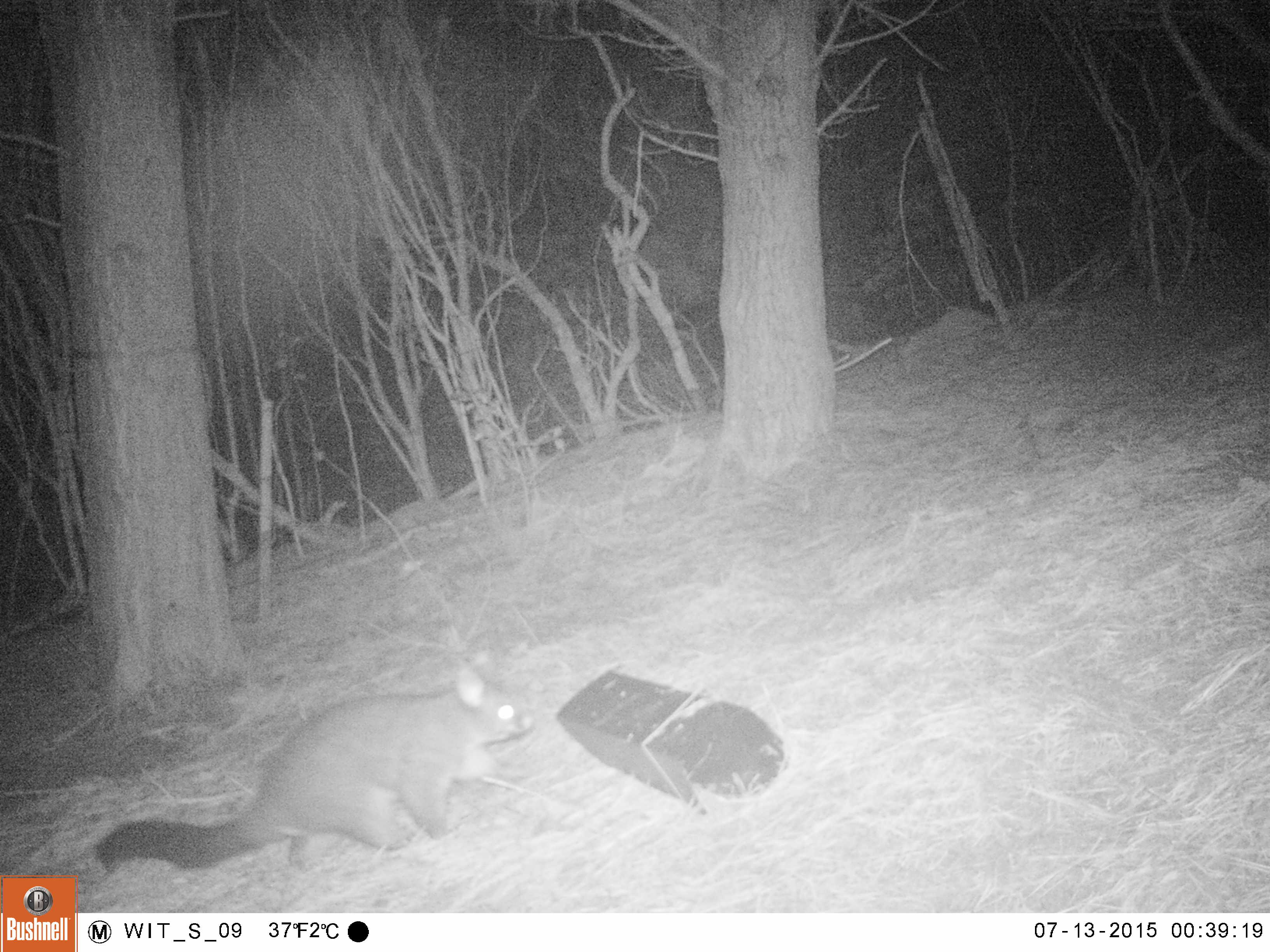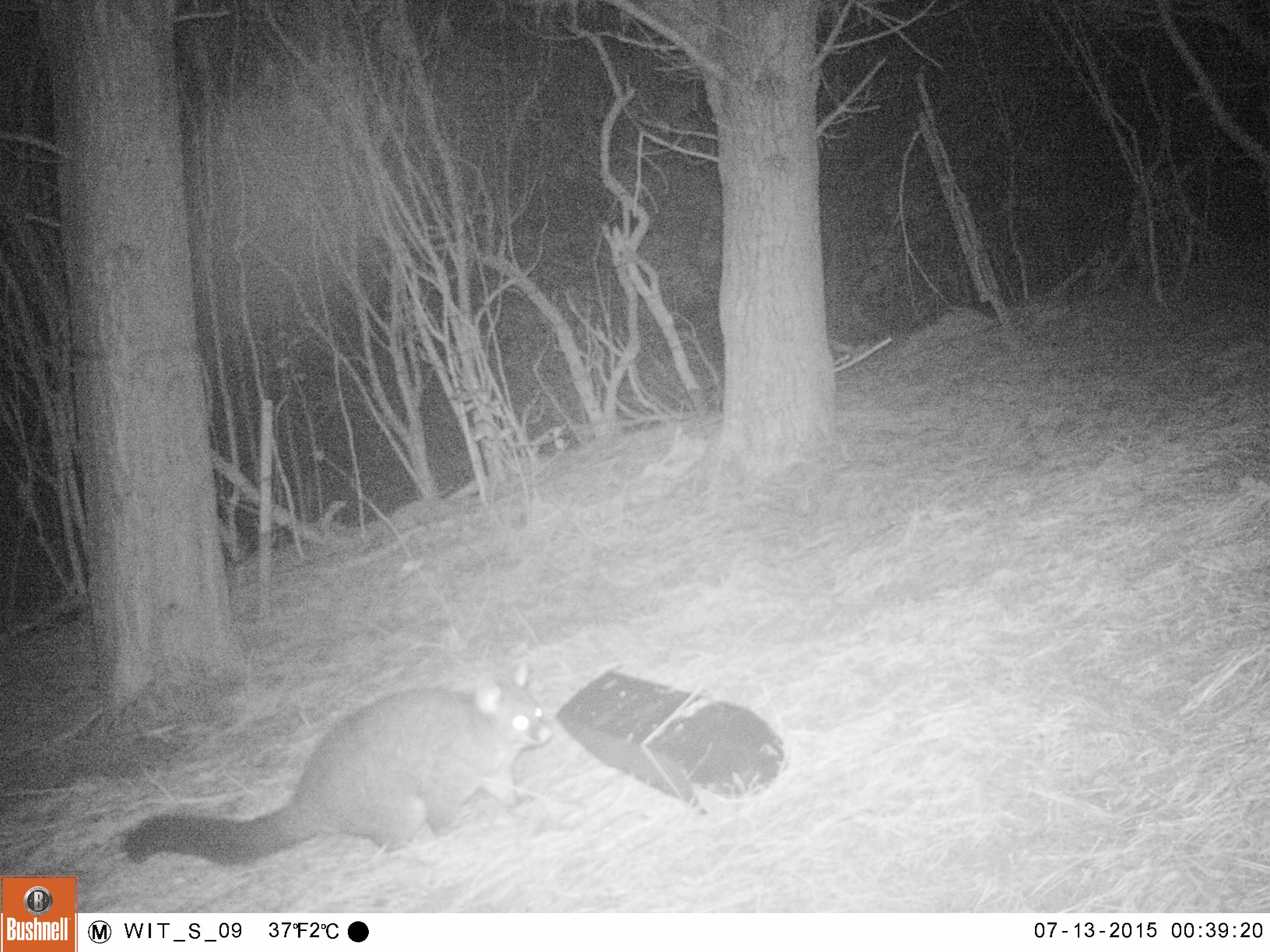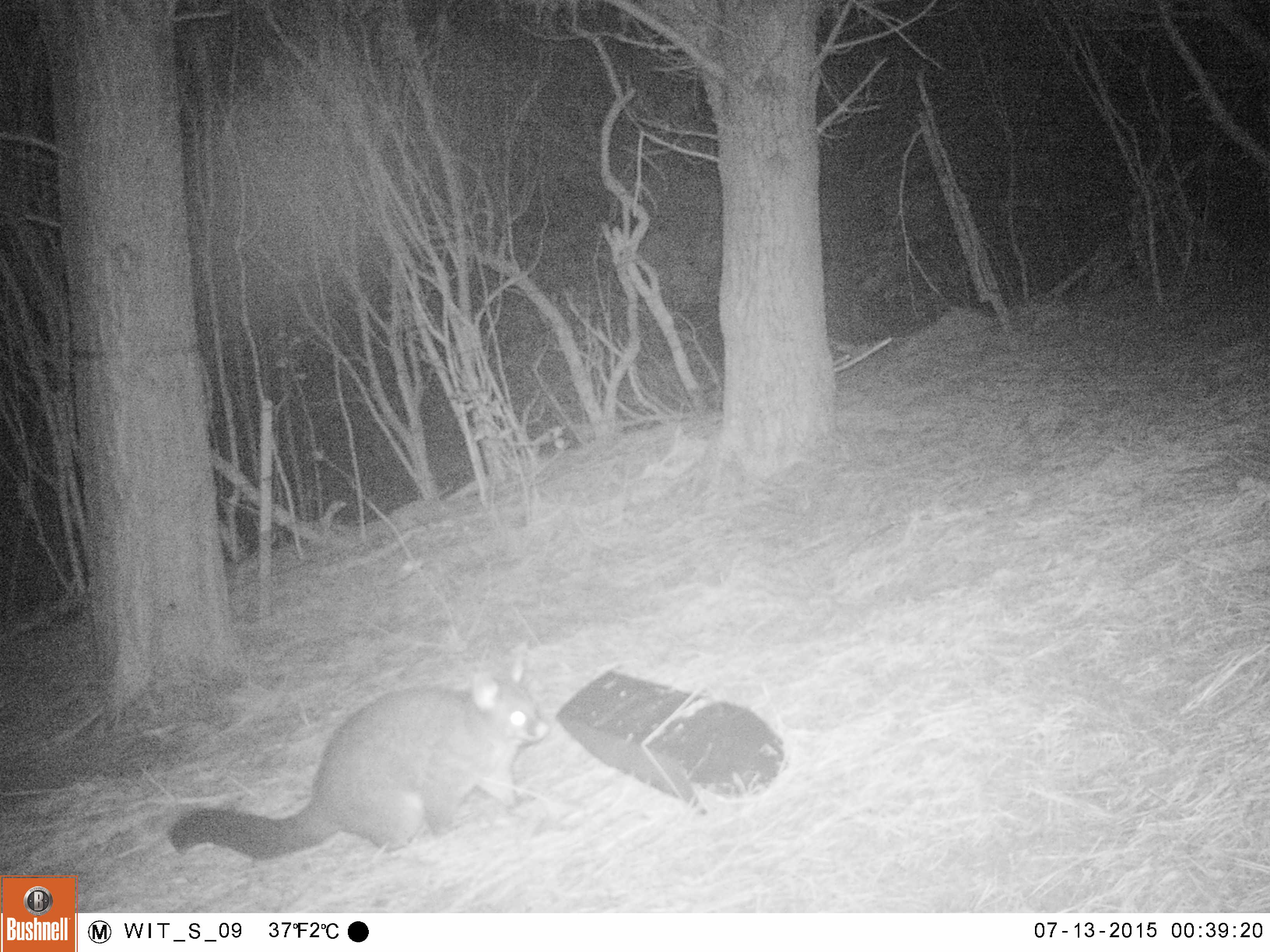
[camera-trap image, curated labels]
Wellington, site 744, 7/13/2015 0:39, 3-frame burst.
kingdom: Animalia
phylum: Chordata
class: Mammalia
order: Didelphimorphia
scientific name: Didelphimorphia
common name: possum